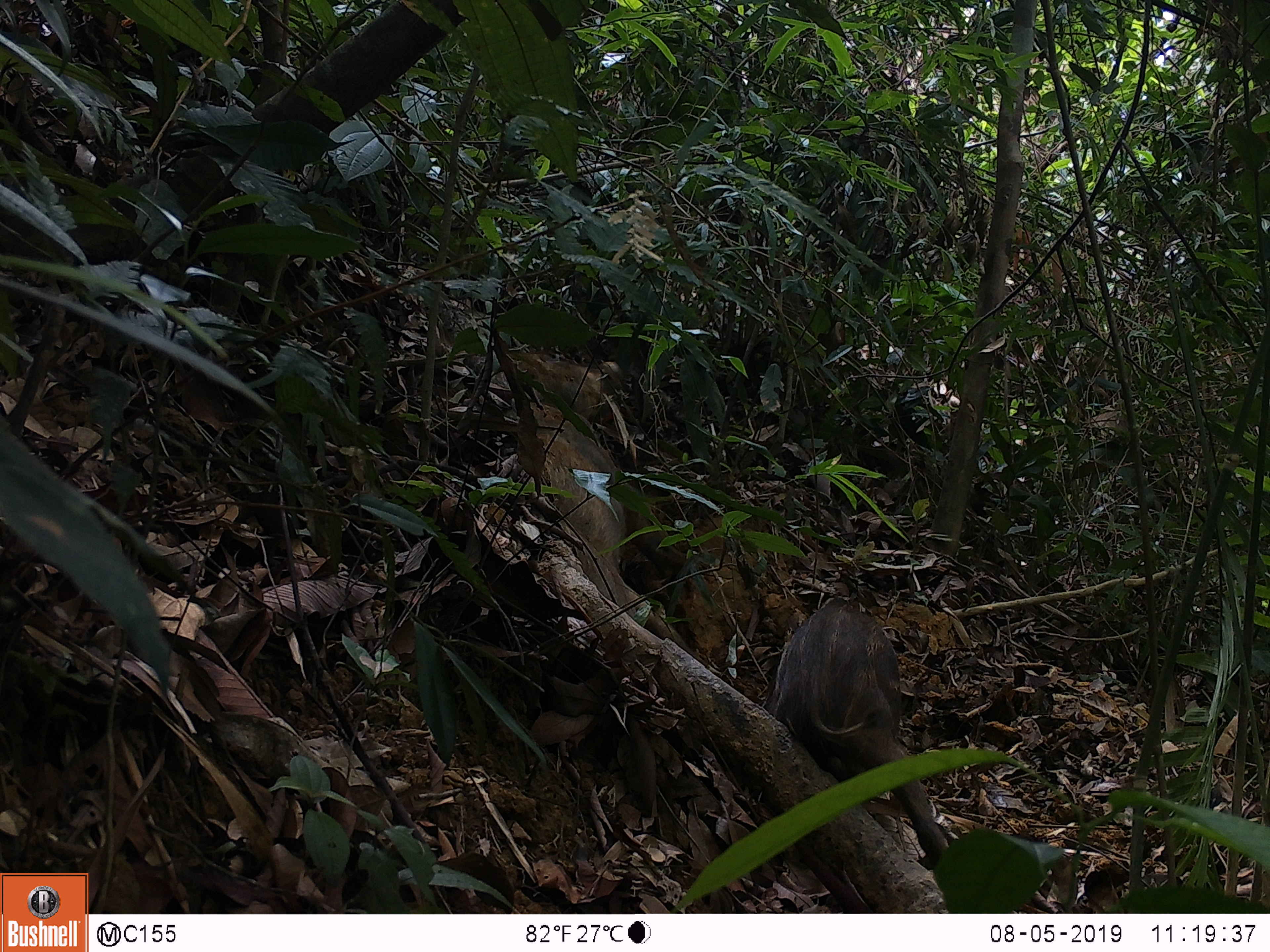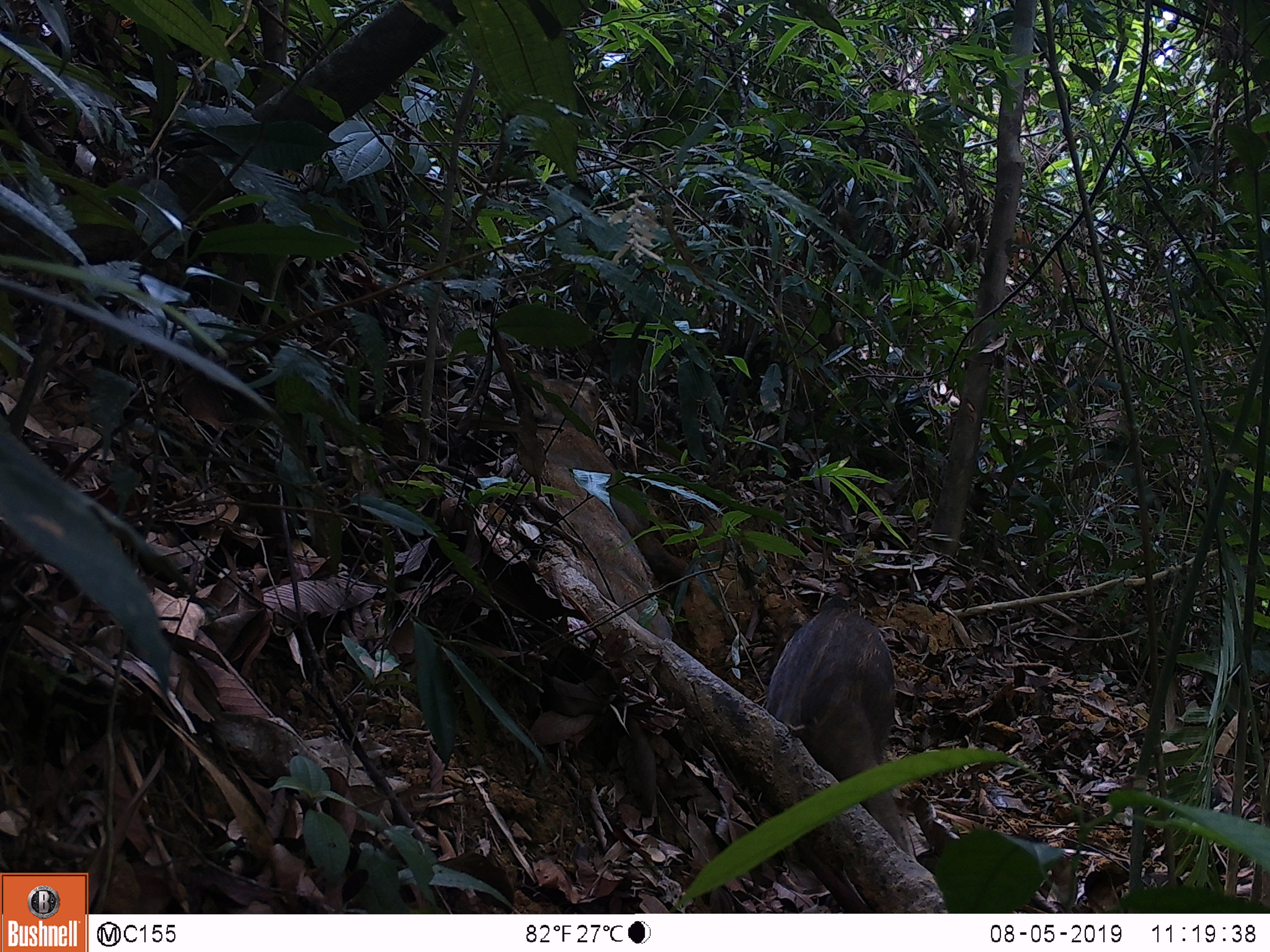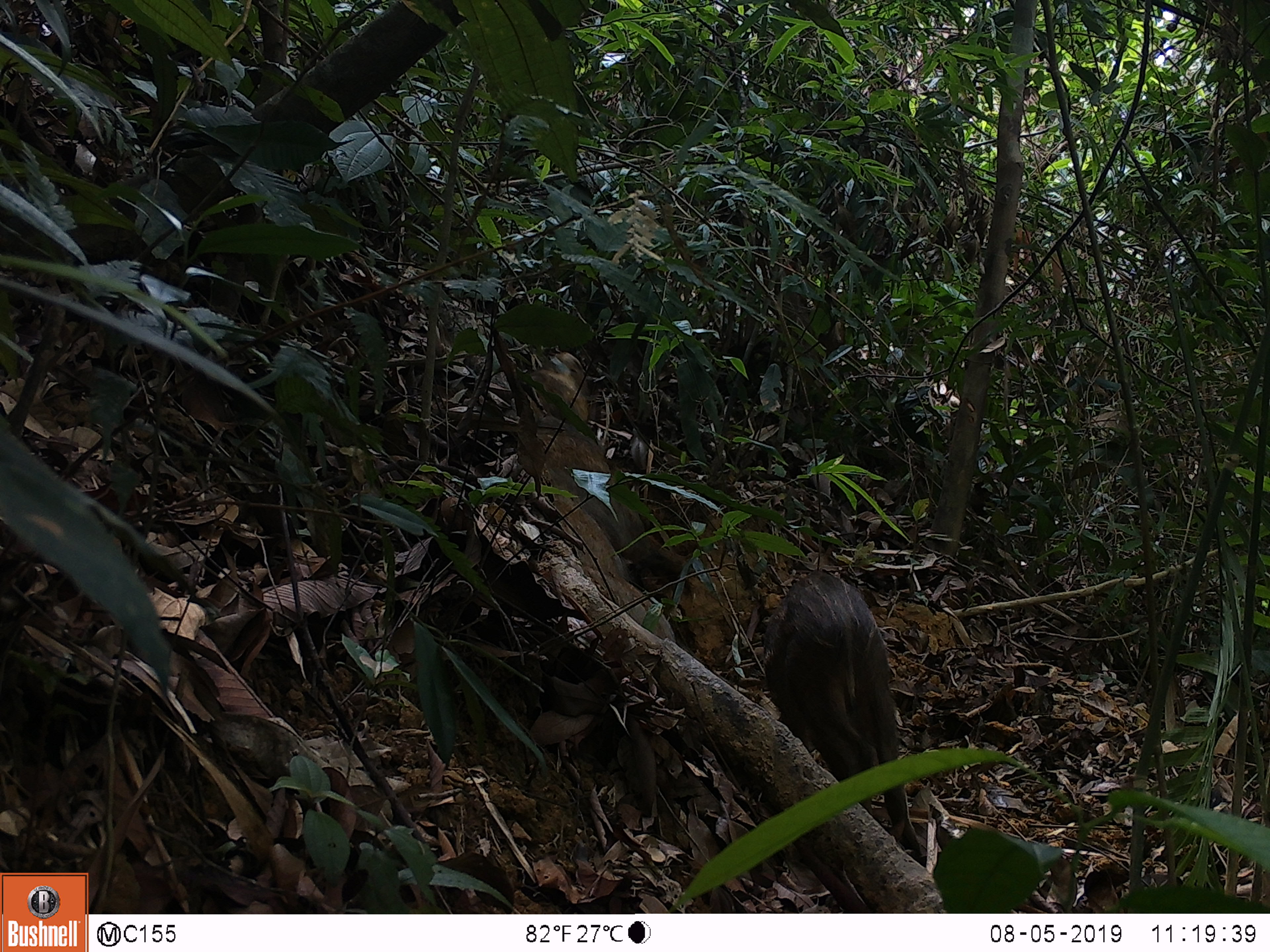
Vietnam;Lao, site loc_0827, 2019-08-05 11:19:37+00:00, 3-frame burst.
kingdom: Animalia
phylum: Chordata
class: Mammalia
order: Artiodactyla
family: Suidae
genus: Sus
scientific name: Sus scrofa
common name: eurasian wild pig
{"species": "eurasian wild pig (Sus scrofa)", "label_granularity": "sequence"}